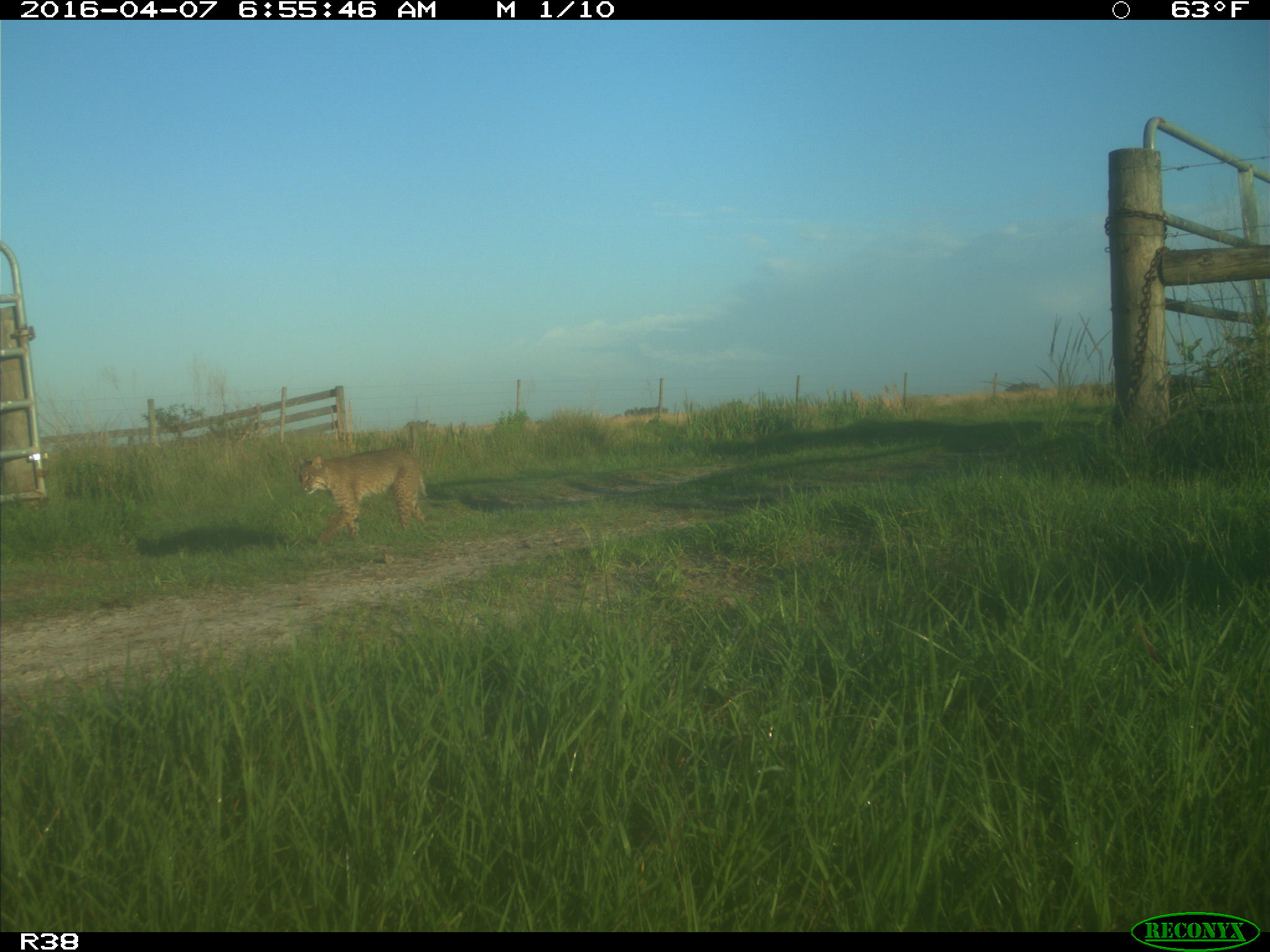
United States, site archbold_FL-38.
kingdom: Animalia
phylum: Chordata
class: Mammalia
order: Carnivora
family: Felidae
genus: Lynx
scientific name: Lynx rufus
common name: bobcat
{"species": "Lynx rufus (bobcat)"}